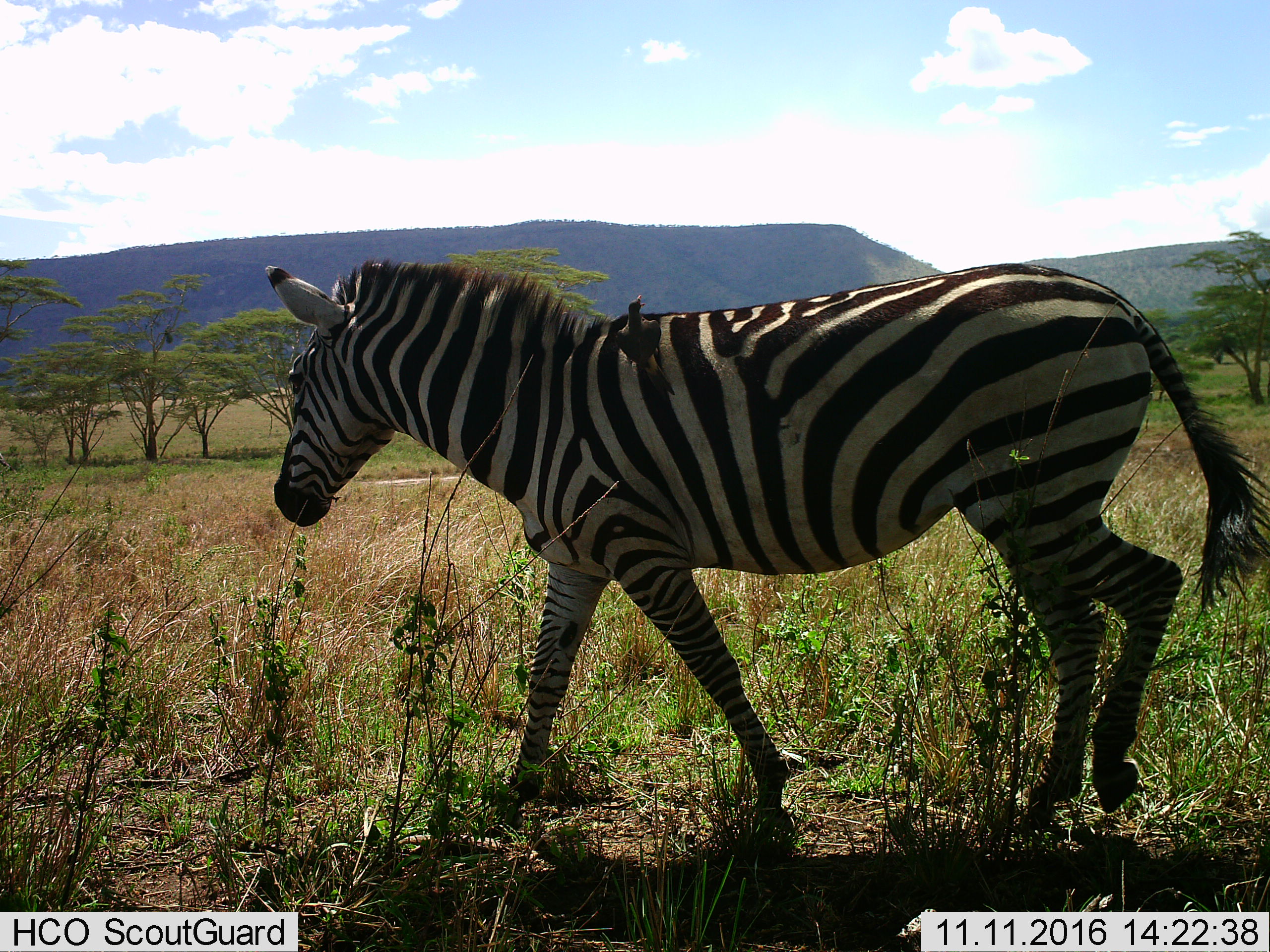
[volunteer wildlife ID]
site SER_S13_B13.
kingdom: Animalia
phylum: Chordata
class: Mammalia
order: Perissodactyla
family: Equidae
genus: Equus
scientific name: Equus quagga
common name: plains zebra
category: zebraplains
Zebraplains (plains zebra) (Equus quagga), count 1. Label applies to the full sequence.